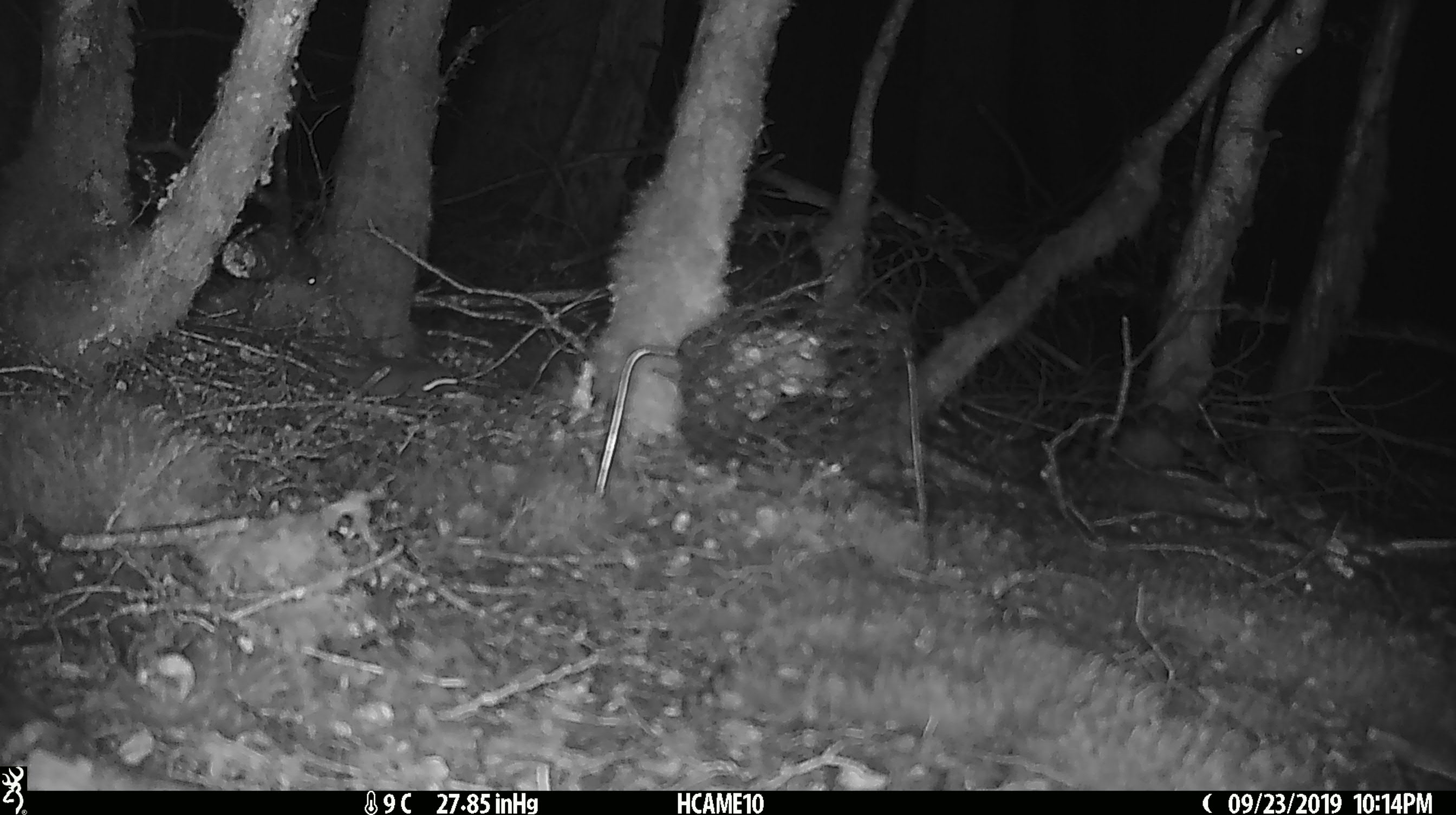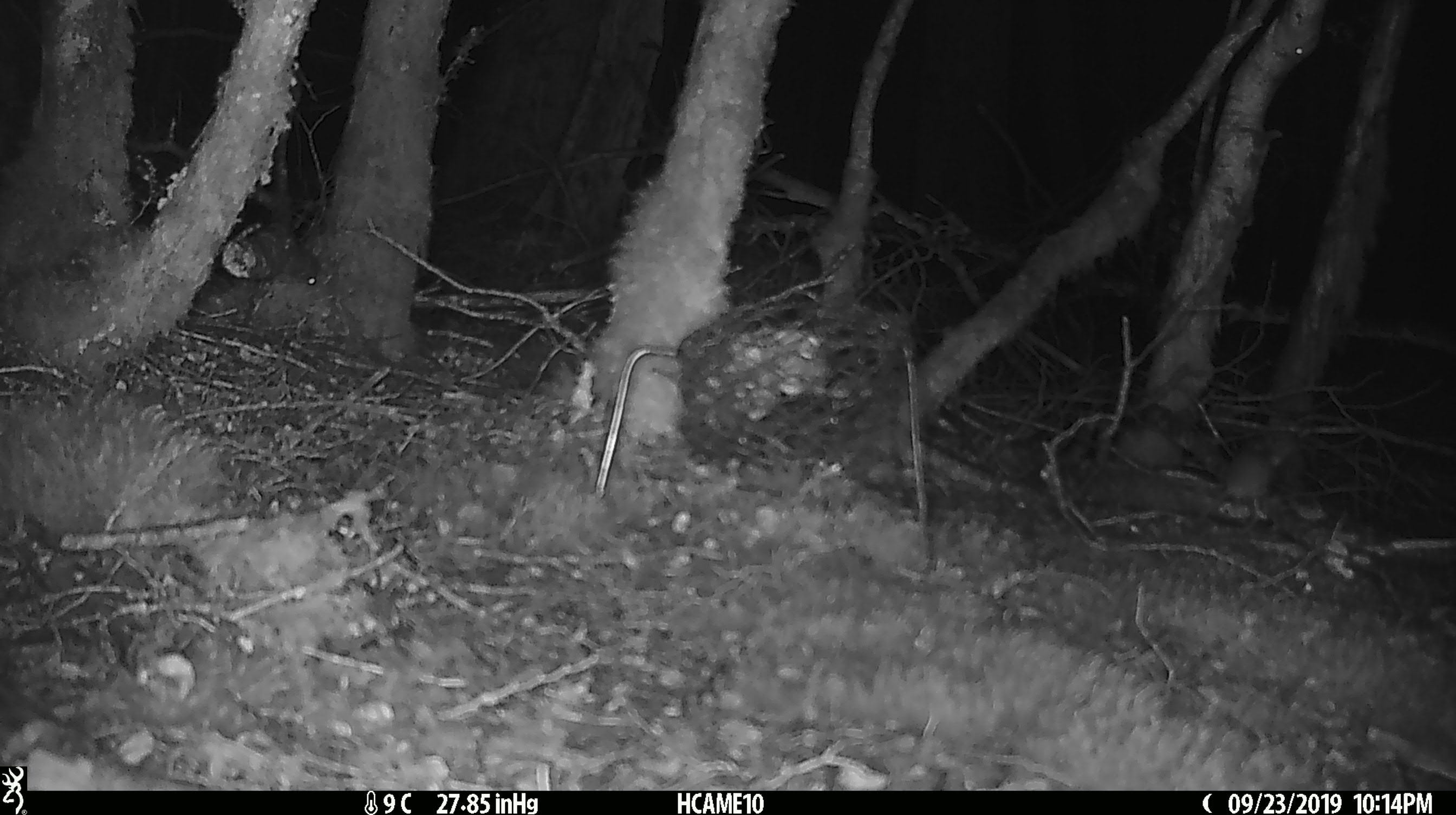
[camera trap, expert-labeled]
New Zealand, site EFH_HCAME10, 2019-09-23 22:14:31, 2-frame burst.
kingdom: Animalia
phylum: Chordata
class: Mammalia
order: Rodentia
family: Muridae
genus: Mus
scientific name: Mus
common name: mouse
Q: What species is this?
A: Mouse (Mus).